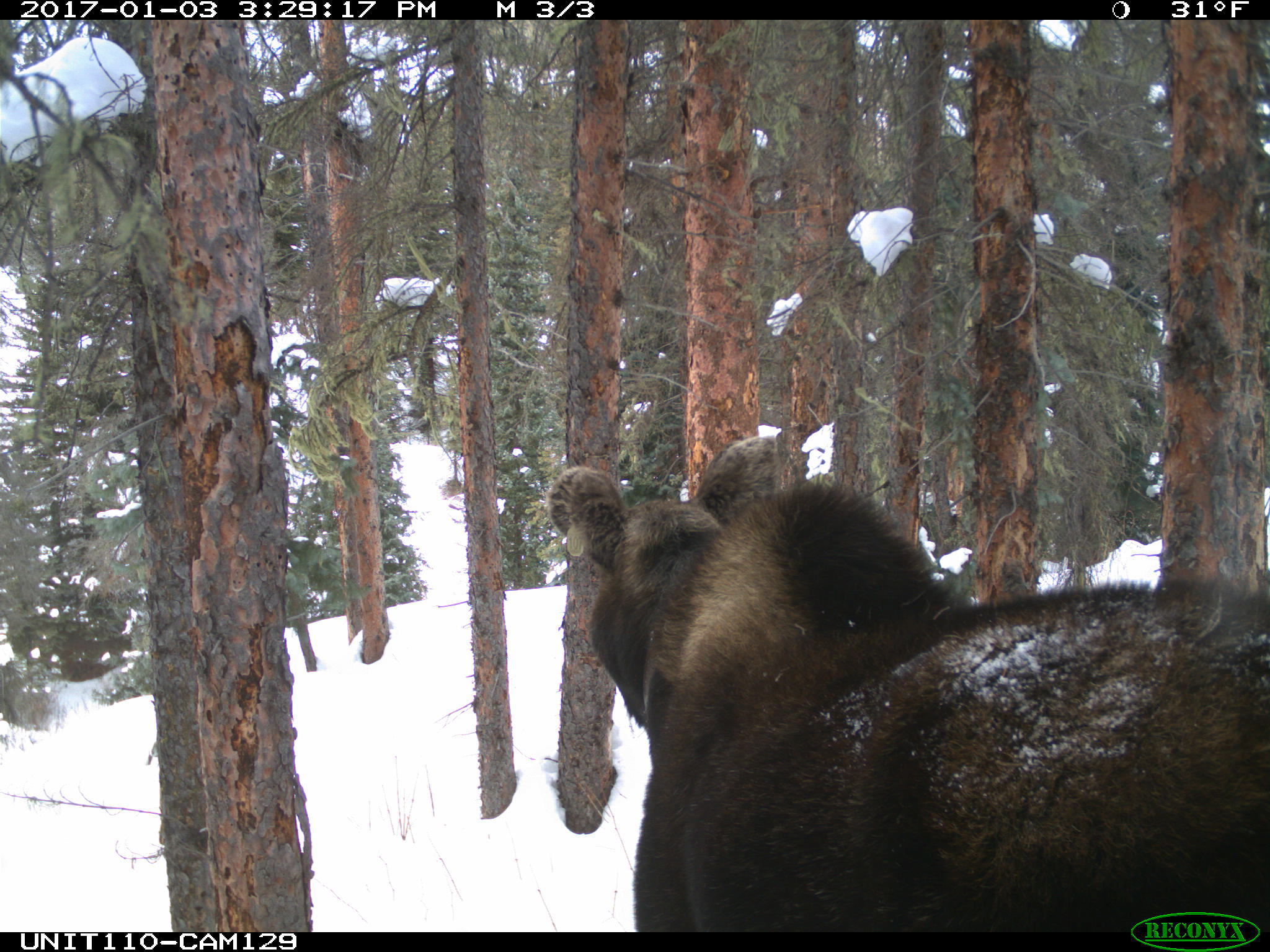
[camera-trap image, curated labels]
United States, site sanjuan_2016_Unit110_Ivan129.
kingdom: Animalia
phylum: Chordata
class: Mammalia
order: Artiodactyla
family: Cervidae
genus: Alces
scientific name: Alces alces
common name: moose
Alces alces (moose).